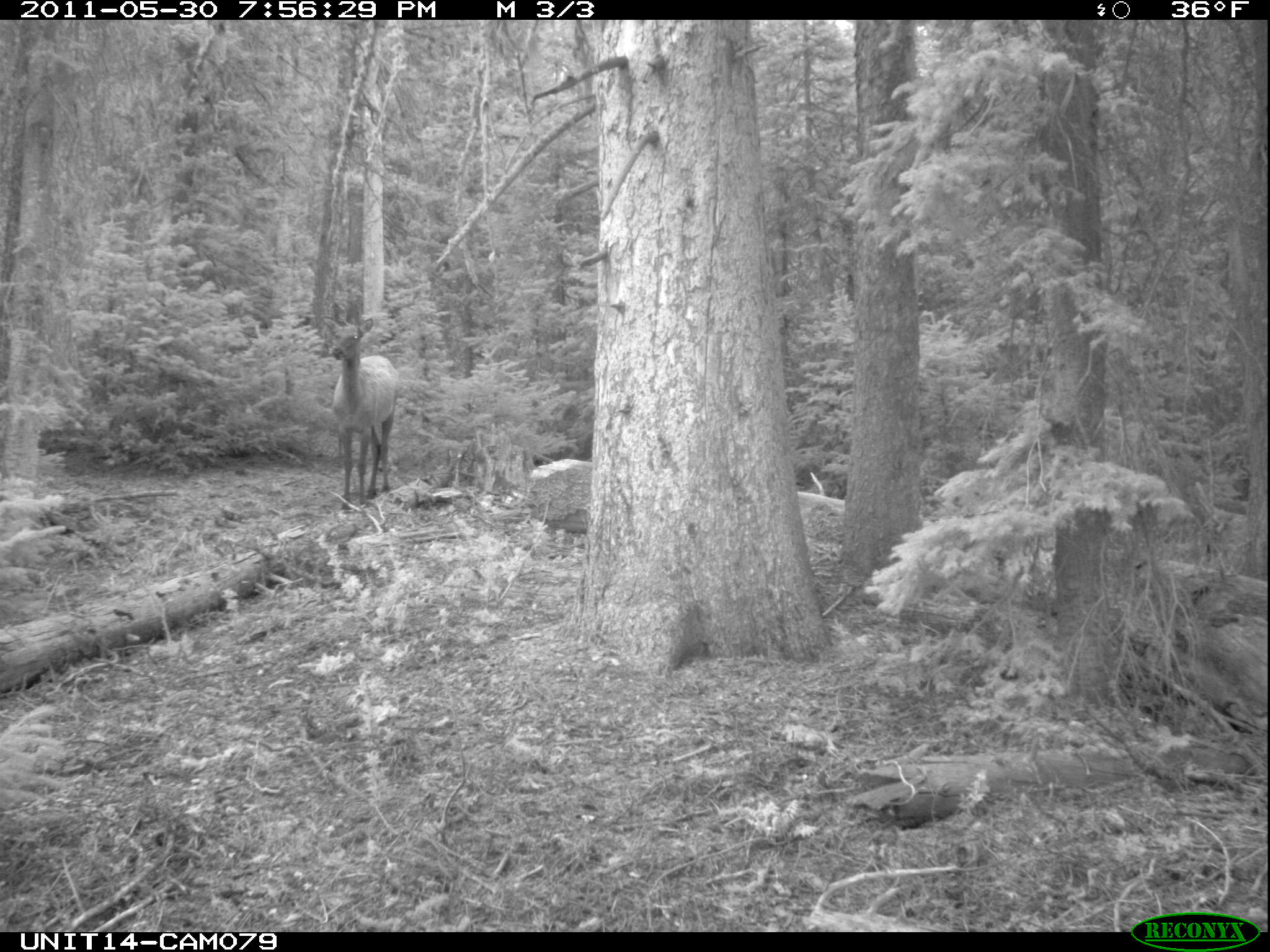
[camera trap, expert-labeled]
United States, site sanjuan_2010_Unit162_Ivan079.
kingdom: Animalia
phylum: Chordata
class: Mammalia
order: Artiodactyla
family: Cervidae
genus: Cervus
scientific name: Cervus elaphus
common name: red deer